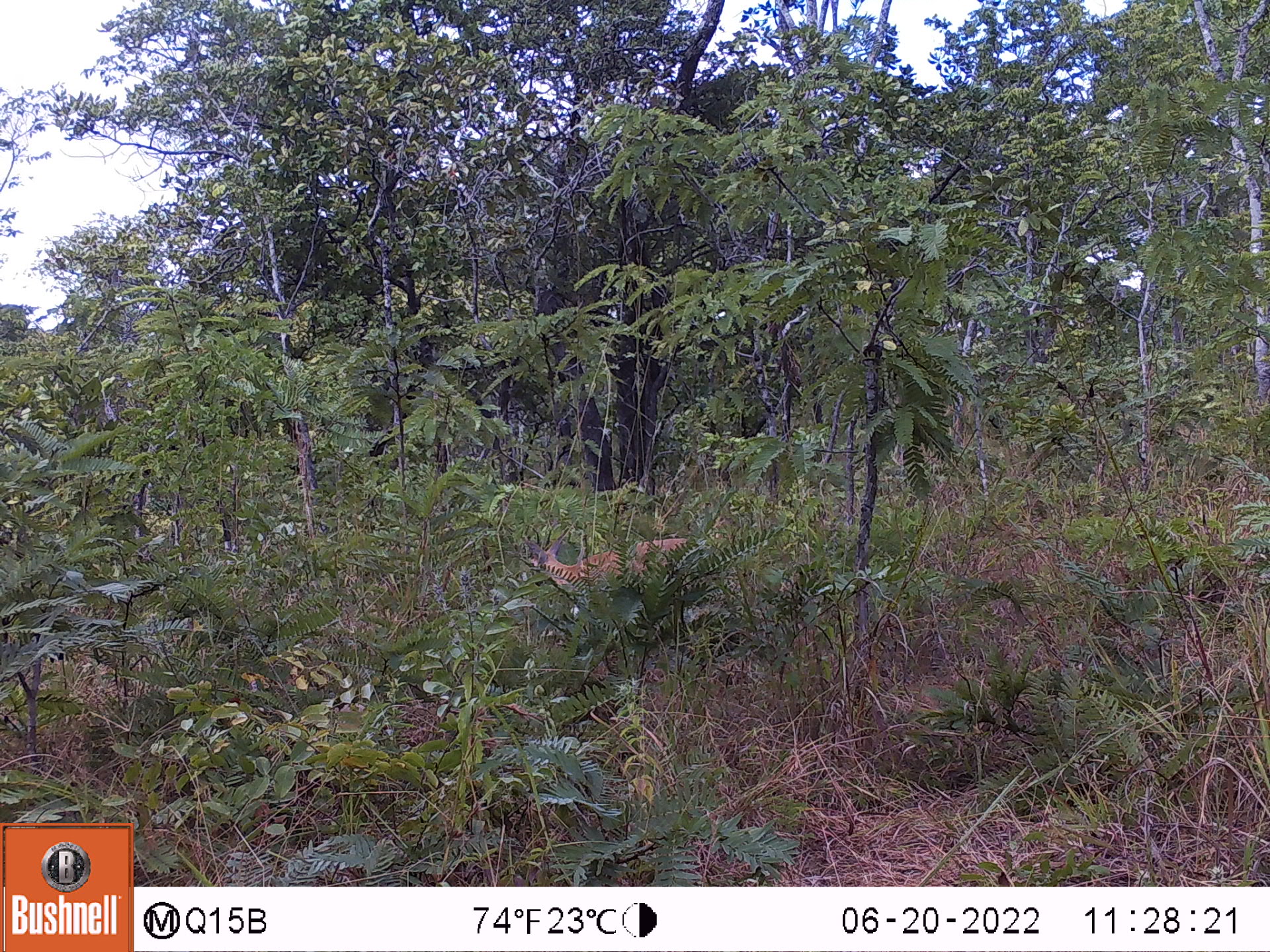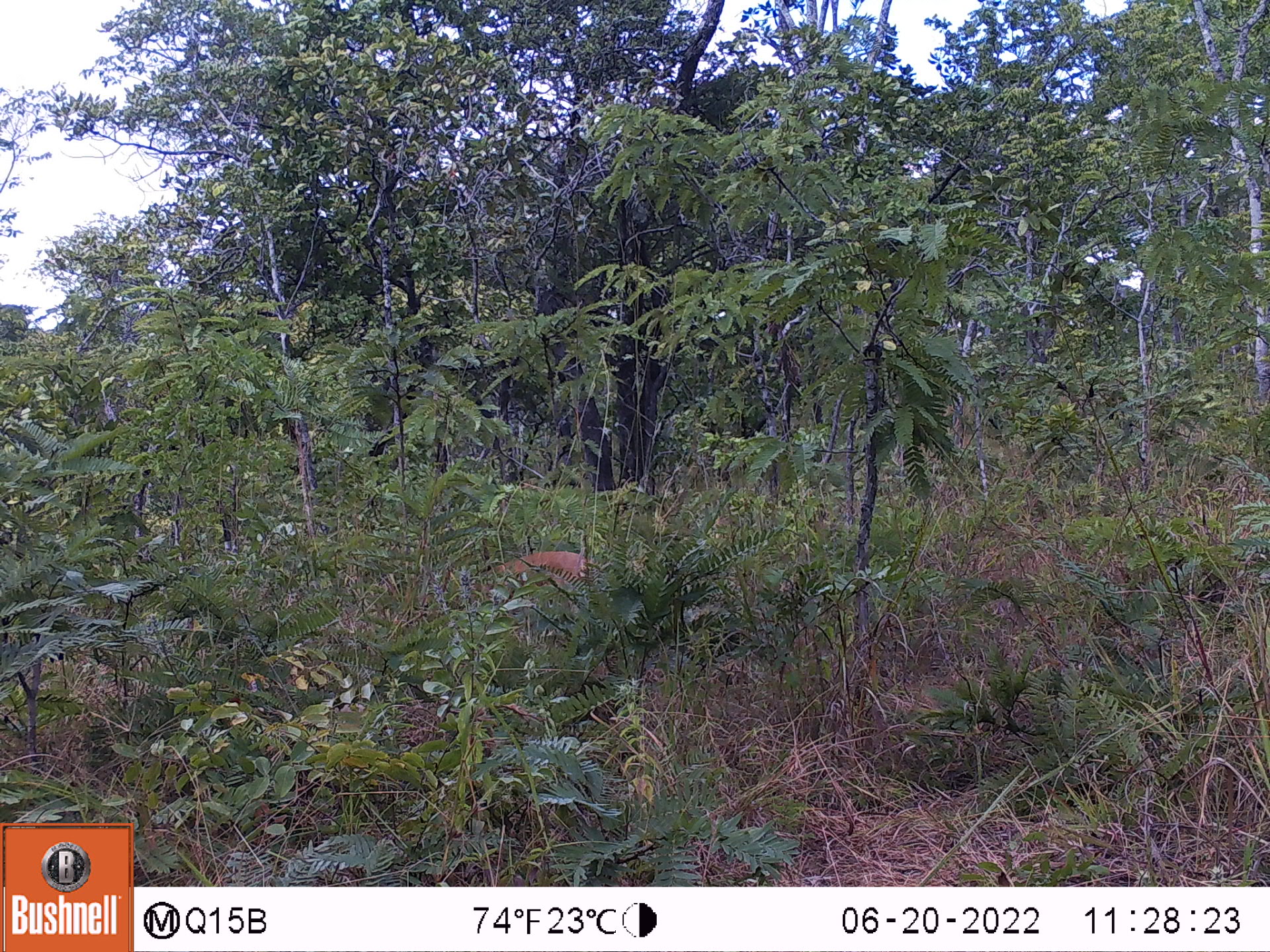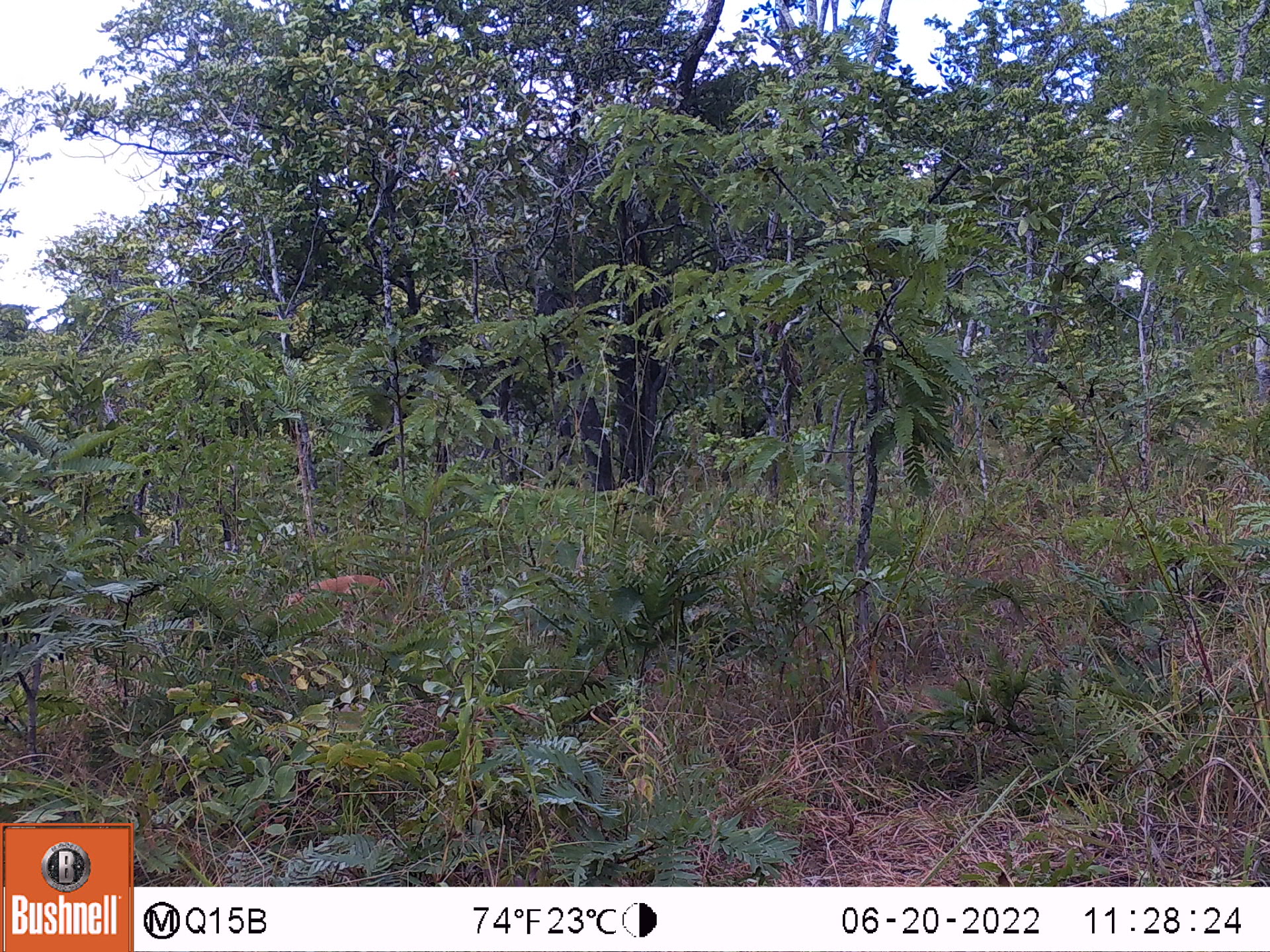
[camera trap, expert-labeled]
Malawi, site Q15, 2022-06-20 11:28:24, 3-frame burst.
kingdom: Animalia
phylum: Chordata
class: Mammalia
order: Artiodactyla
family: Bovidae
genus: Sylvicapra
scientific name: Sylvicapra grimmia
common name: common duiker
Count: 1.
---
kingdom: Animalia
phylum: Chordata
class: Mammalia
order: Proboscidea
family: Elephantidae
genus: Loxodonta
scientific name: Loxodonta africana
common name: african savanna elephant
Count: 1.